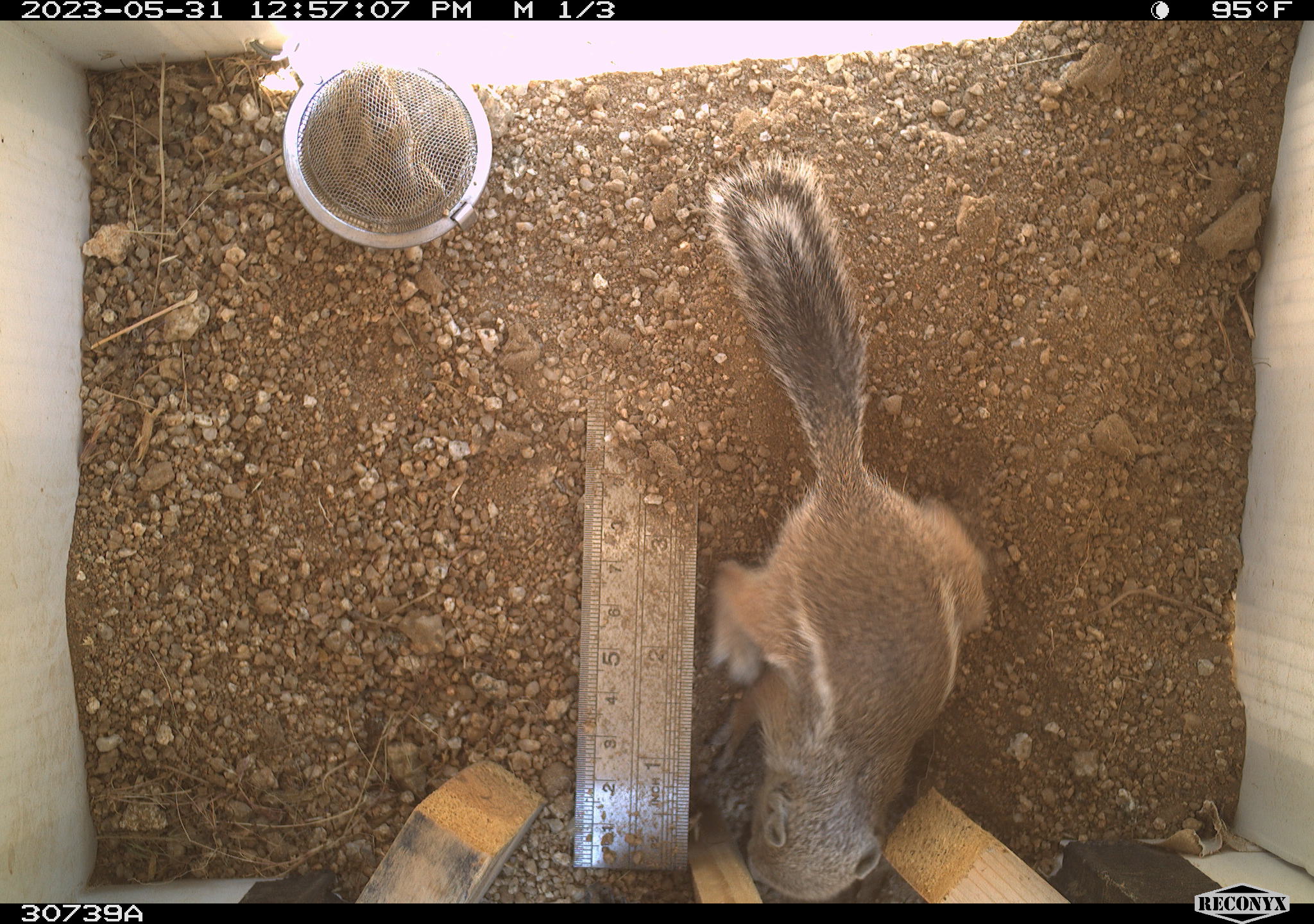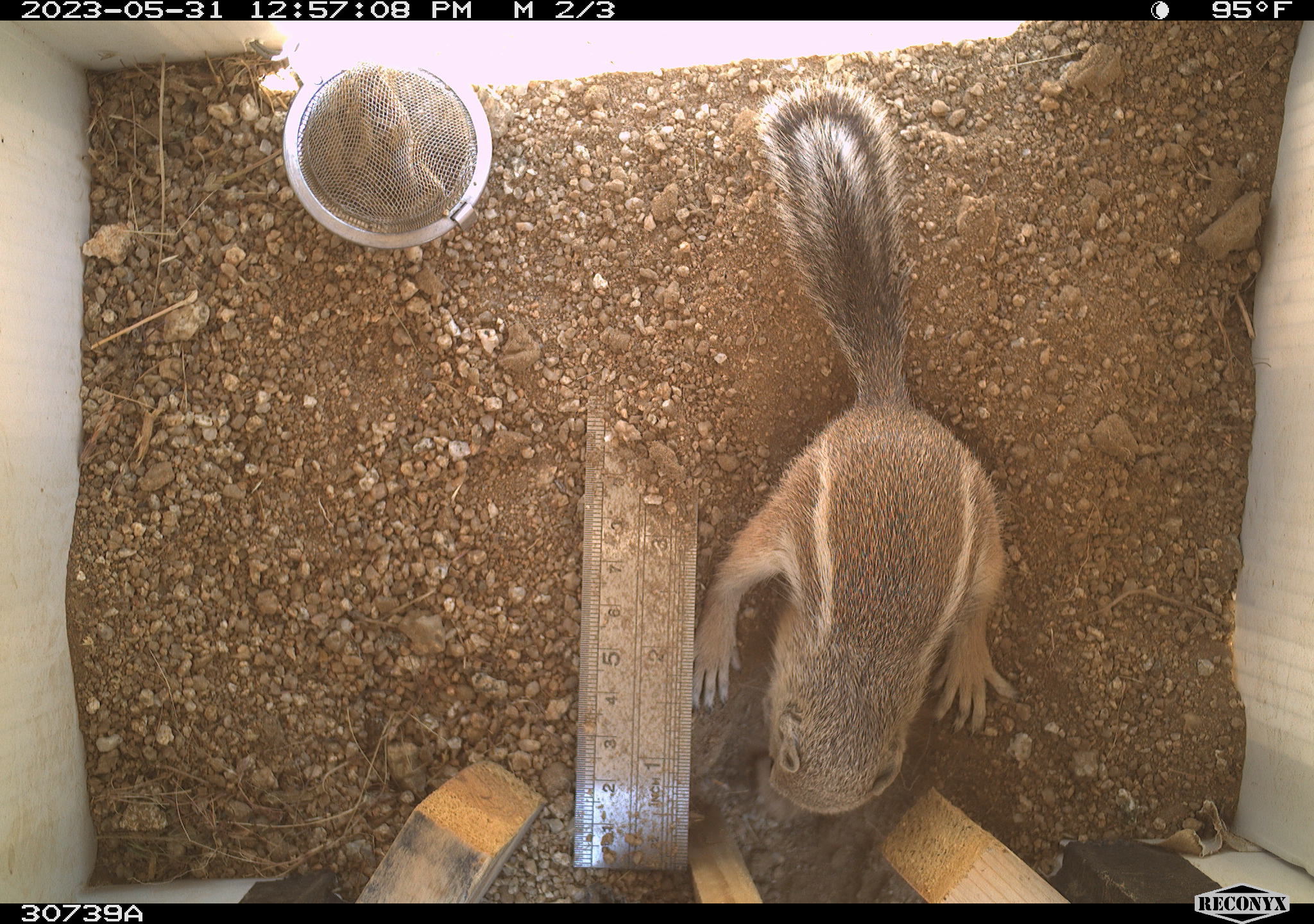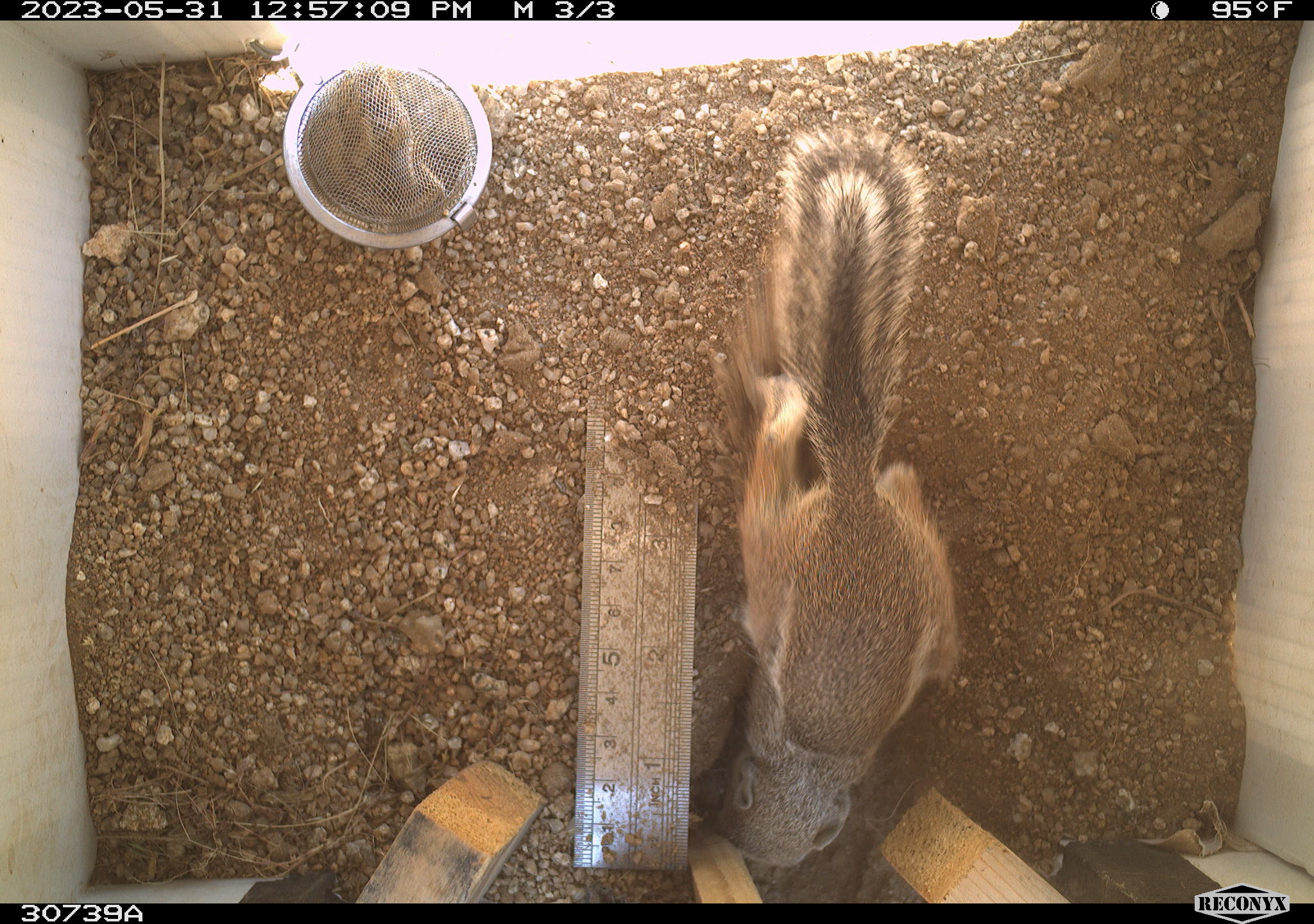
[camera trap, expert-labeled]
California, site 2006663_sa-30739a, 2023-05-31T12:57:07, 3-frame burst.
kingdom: Animalia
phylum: Chordata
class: Mammalia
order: Rodentia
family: Sciuridae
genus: Ammospermophilus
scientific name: Ammospermophilus leucurus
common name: white-tailed antelope squirrel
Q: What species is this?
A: White-tailed antelope squirrel (Ammospermophilus leucurus).